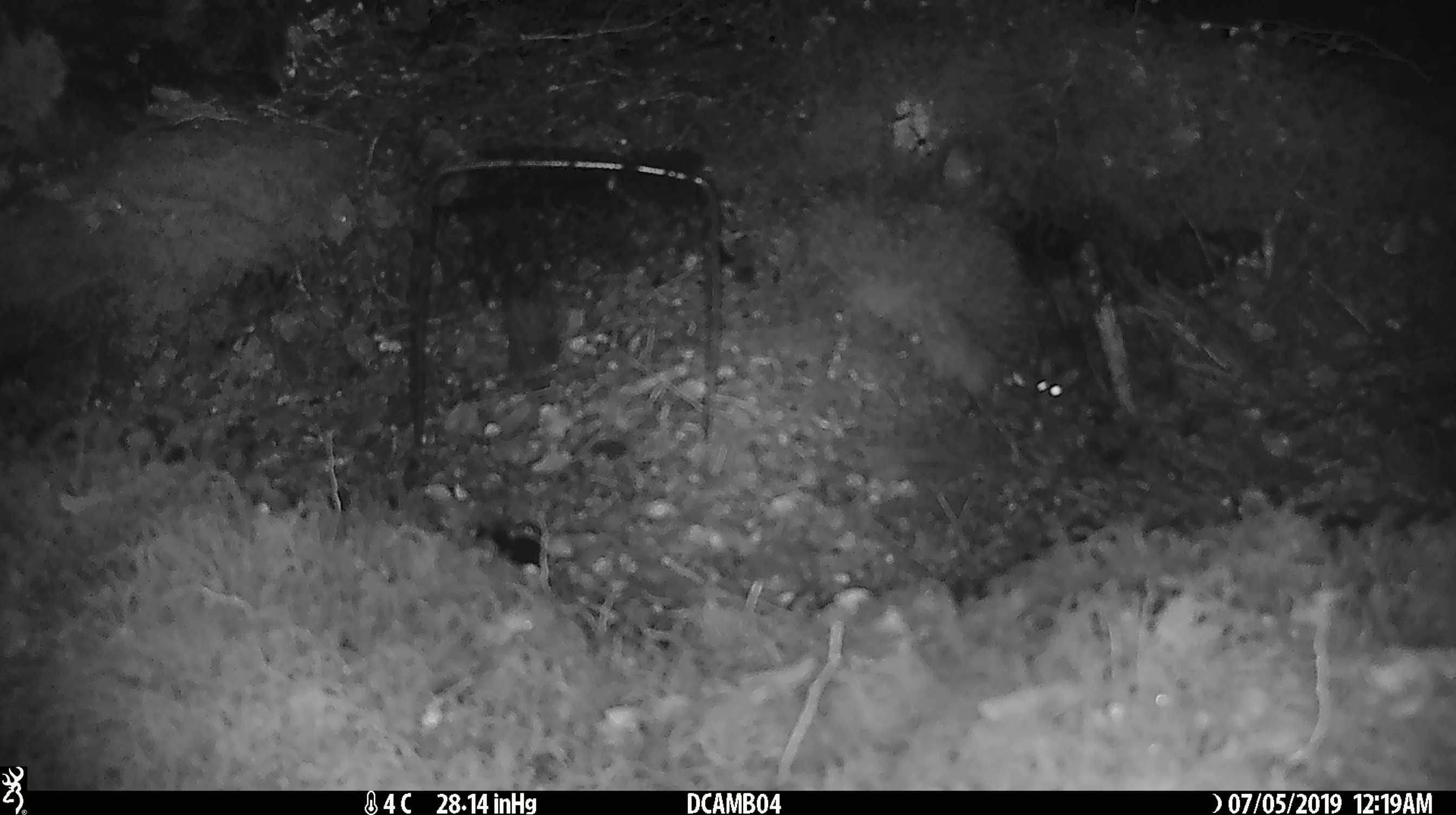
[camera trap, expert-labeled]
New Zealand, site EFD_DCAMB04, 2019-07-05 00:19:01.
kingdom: Animalia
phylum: Chordata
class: Mammalia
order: Rodentia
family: Muridae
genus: Mus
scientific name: Mus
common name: mouse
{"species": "mouse (Mus)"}